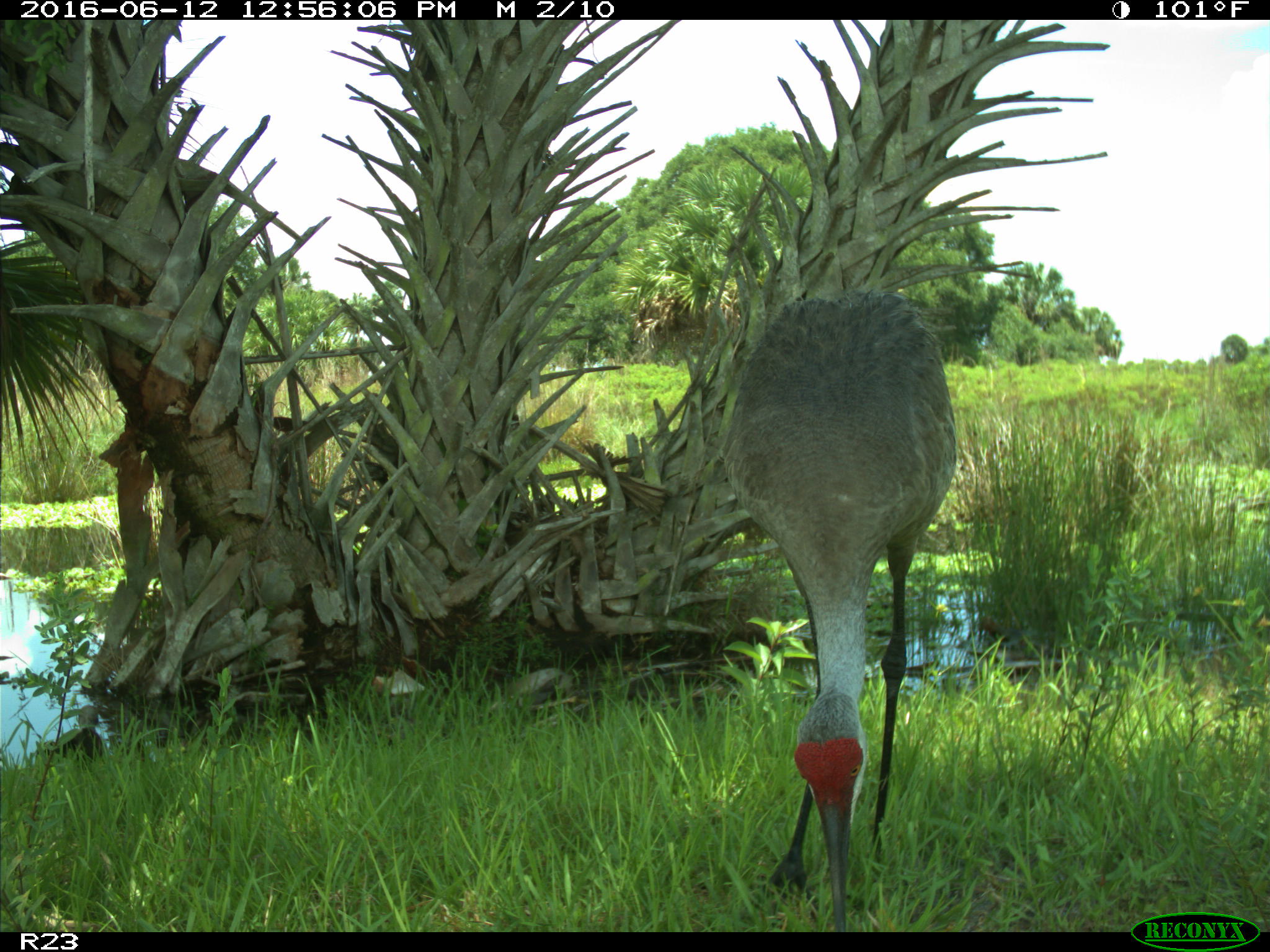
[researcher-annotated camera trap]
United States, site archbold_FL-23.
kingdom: Animalia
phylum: Chordata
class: Aves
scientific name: Aves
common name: birds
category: unidentified bird